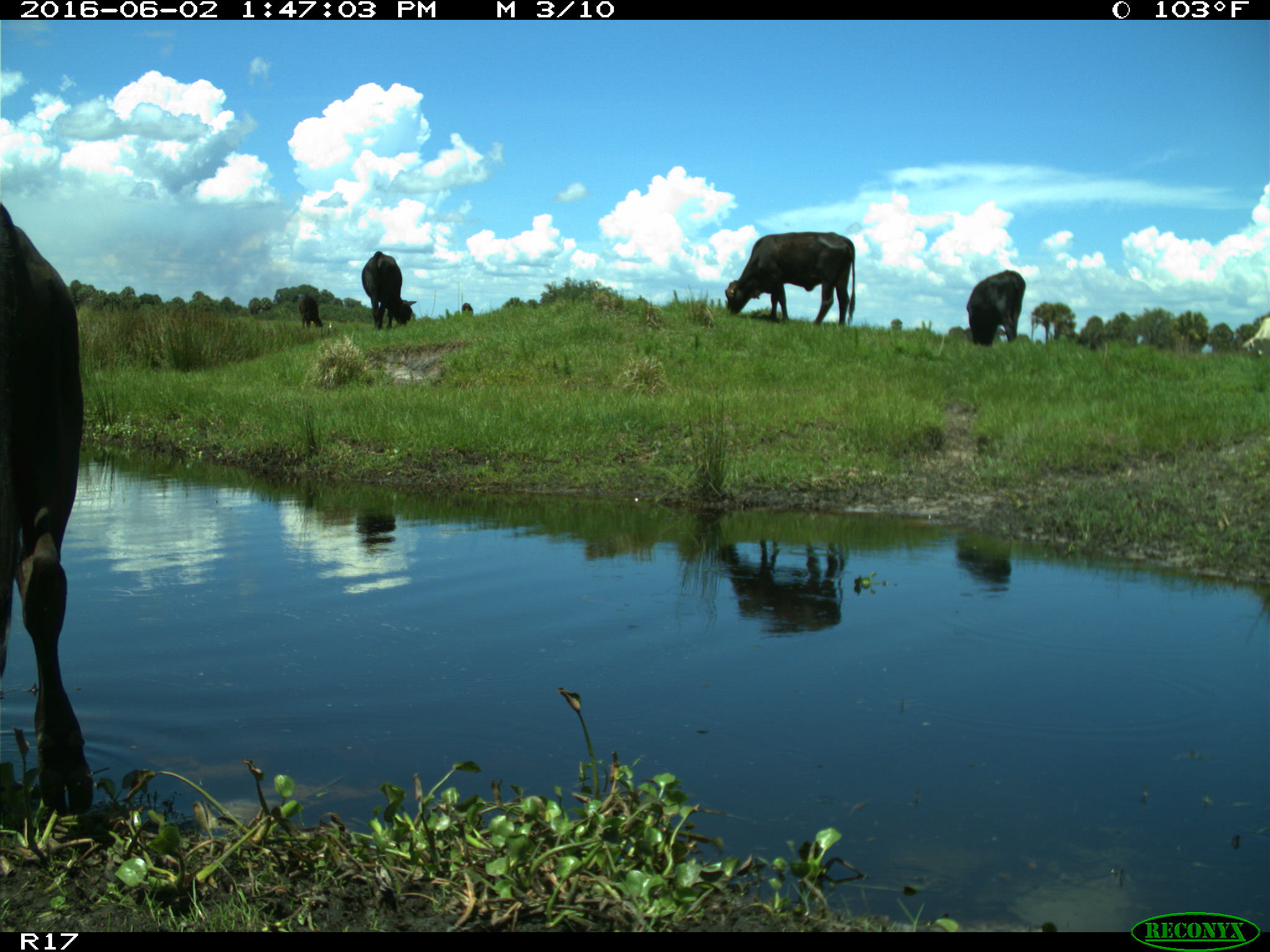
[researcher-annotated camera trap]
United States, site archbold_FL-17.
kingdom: Animalia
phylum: Chordata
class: Mammalia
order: Artiodactyla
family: Bovidae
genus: Bos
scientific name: Bos taurus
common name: domestic cow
Bos taurus (domestic cow).